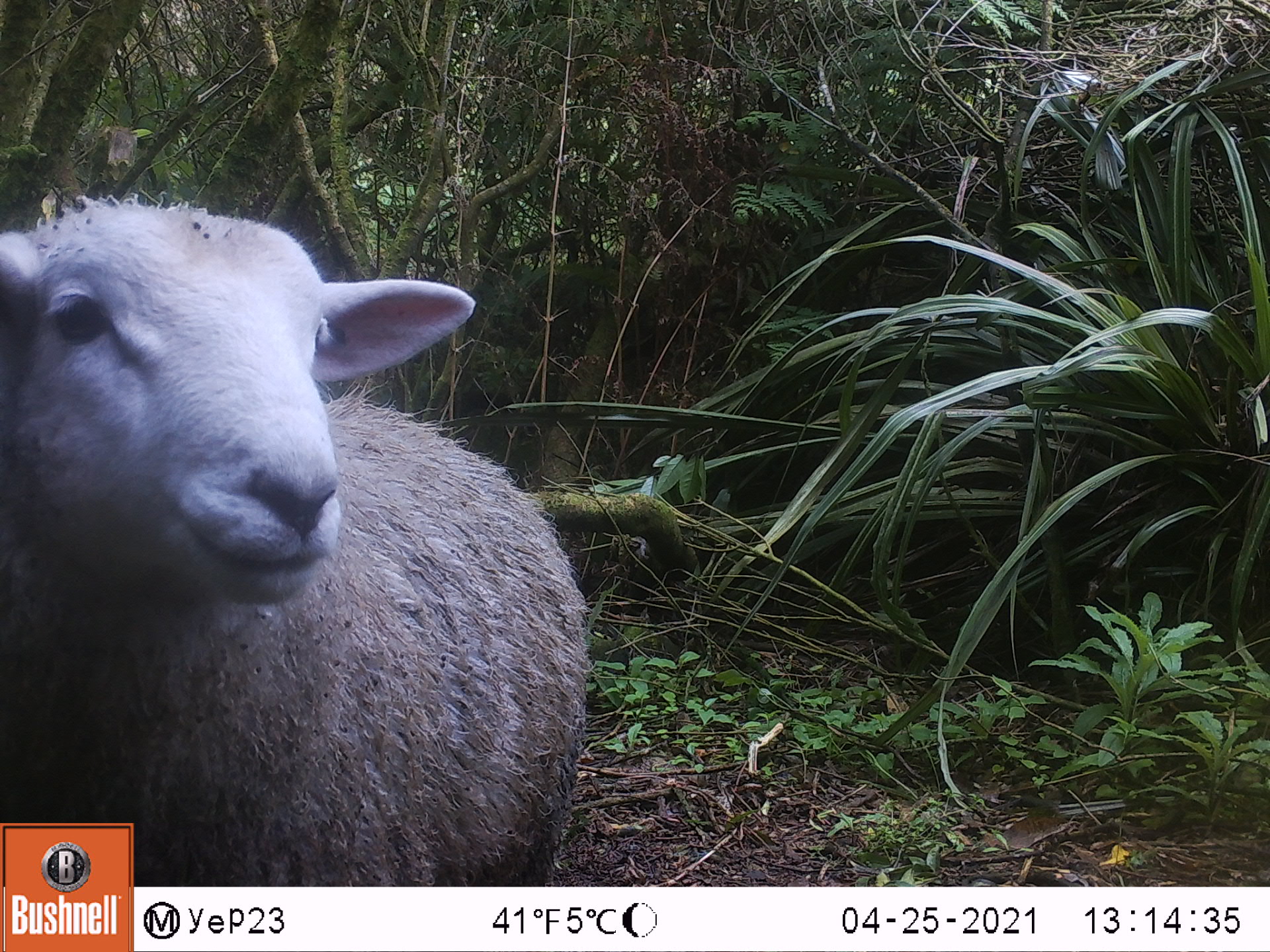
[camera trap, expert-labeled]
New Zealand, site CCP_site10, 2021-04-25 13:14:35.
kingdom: Animalia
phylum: Chordata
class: Mammalia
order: Artiodactyla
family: Bovidae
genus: Ovis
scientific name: Ovis aries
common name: domestic sheep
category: sheep